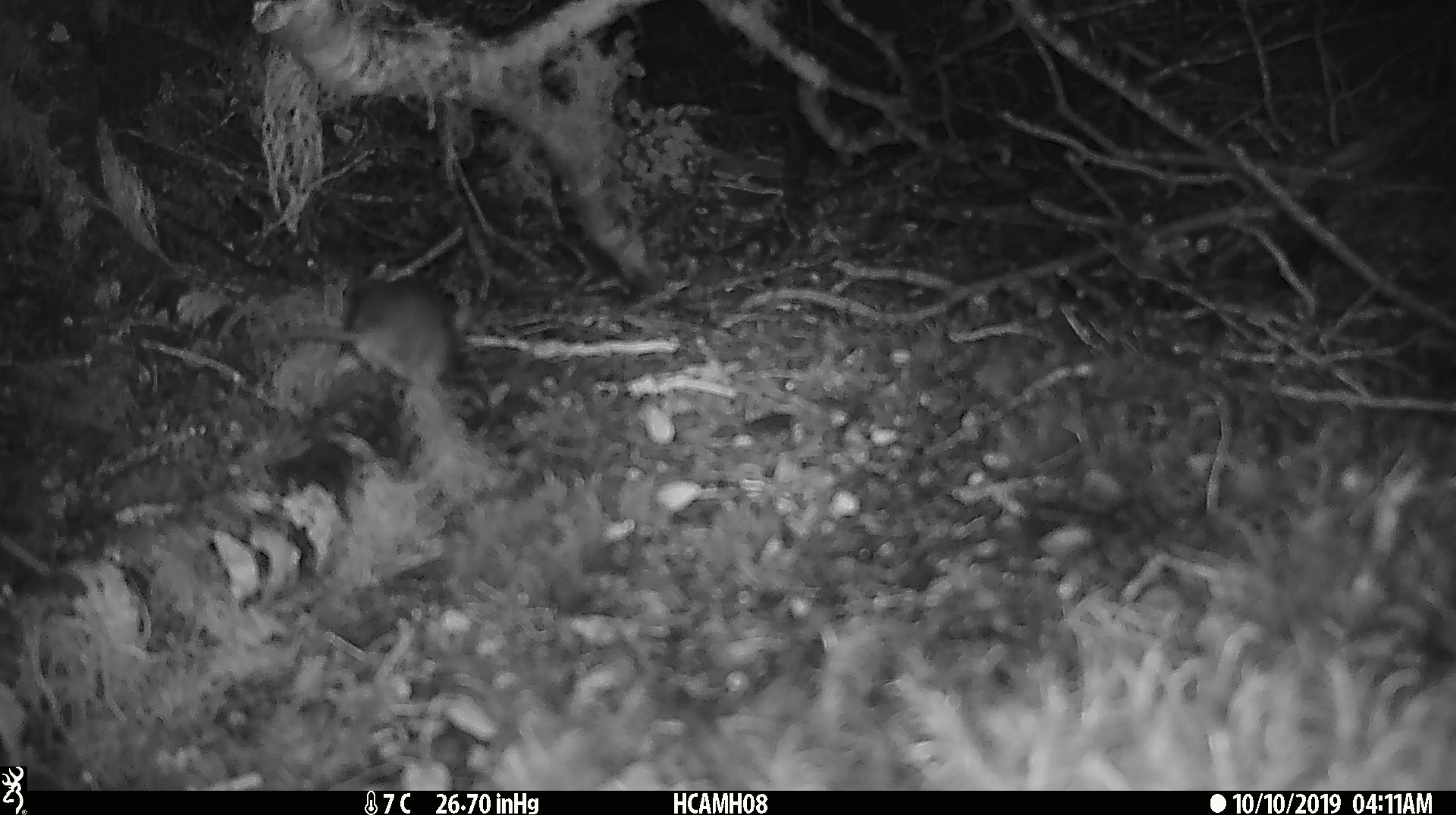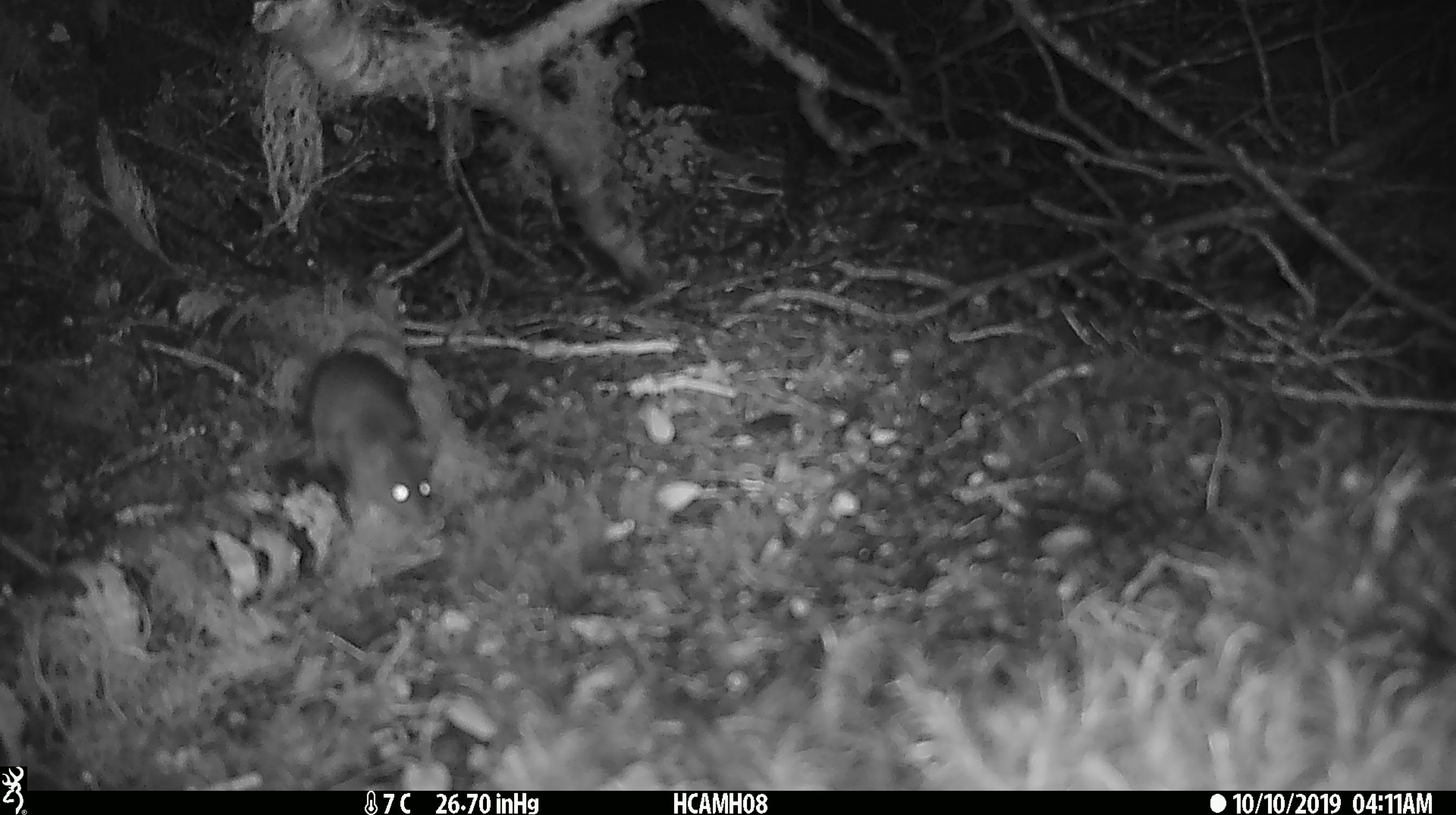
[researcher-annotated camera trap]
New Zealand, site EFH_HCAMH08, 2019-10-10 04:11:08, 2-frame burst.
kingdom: Animalia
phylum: Chordata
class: Mammalia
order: Rodentia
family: Muridae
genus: Mus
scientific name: Mus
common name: mouse